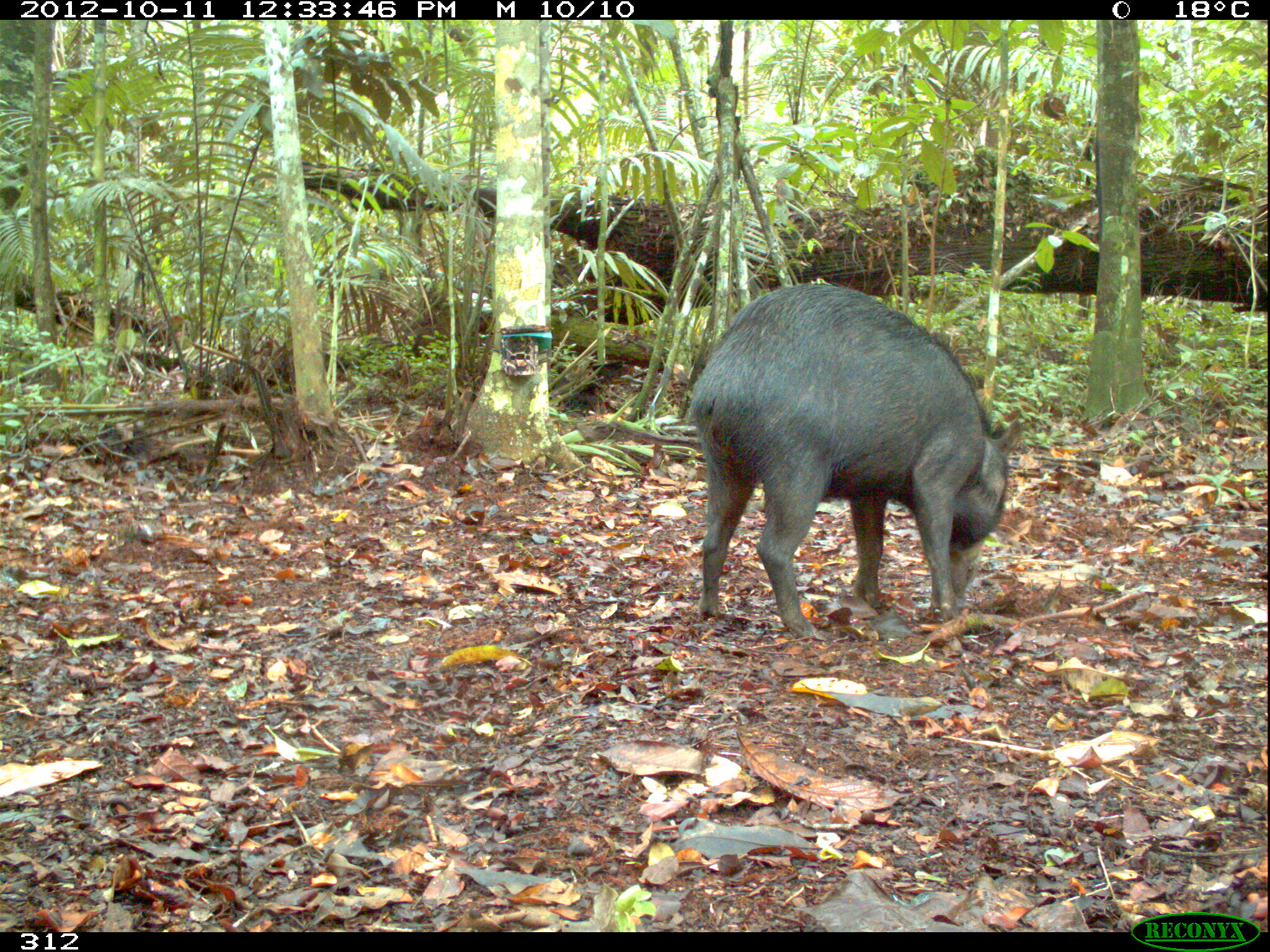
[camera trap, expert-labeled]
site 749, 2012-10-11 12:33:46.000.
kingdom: Animalia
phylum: Chordata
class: Mammalia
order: Artiodactyla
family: Tayassuidae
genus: Tayassu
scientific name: Tayassu pecari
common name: white-lipped peccary